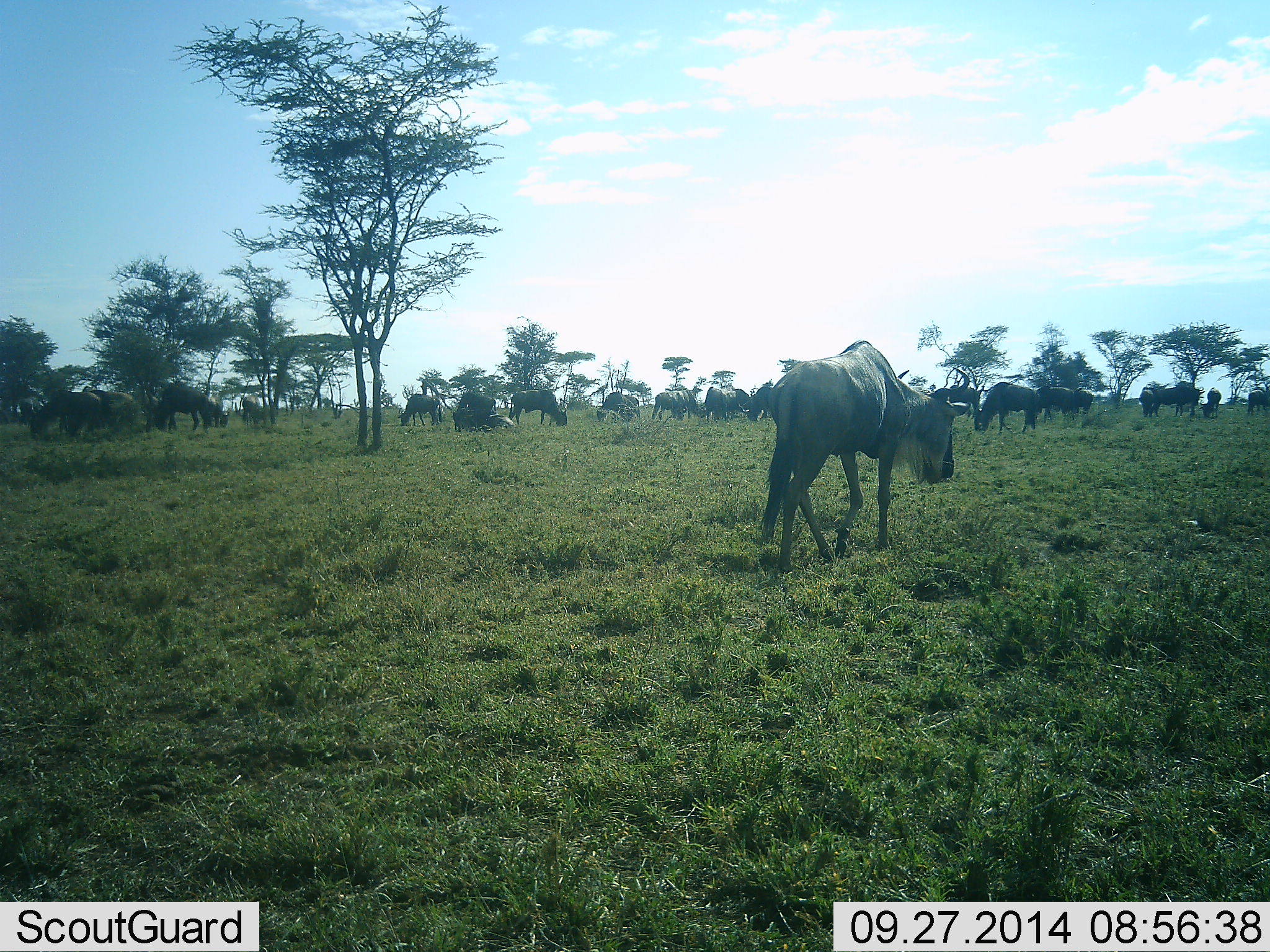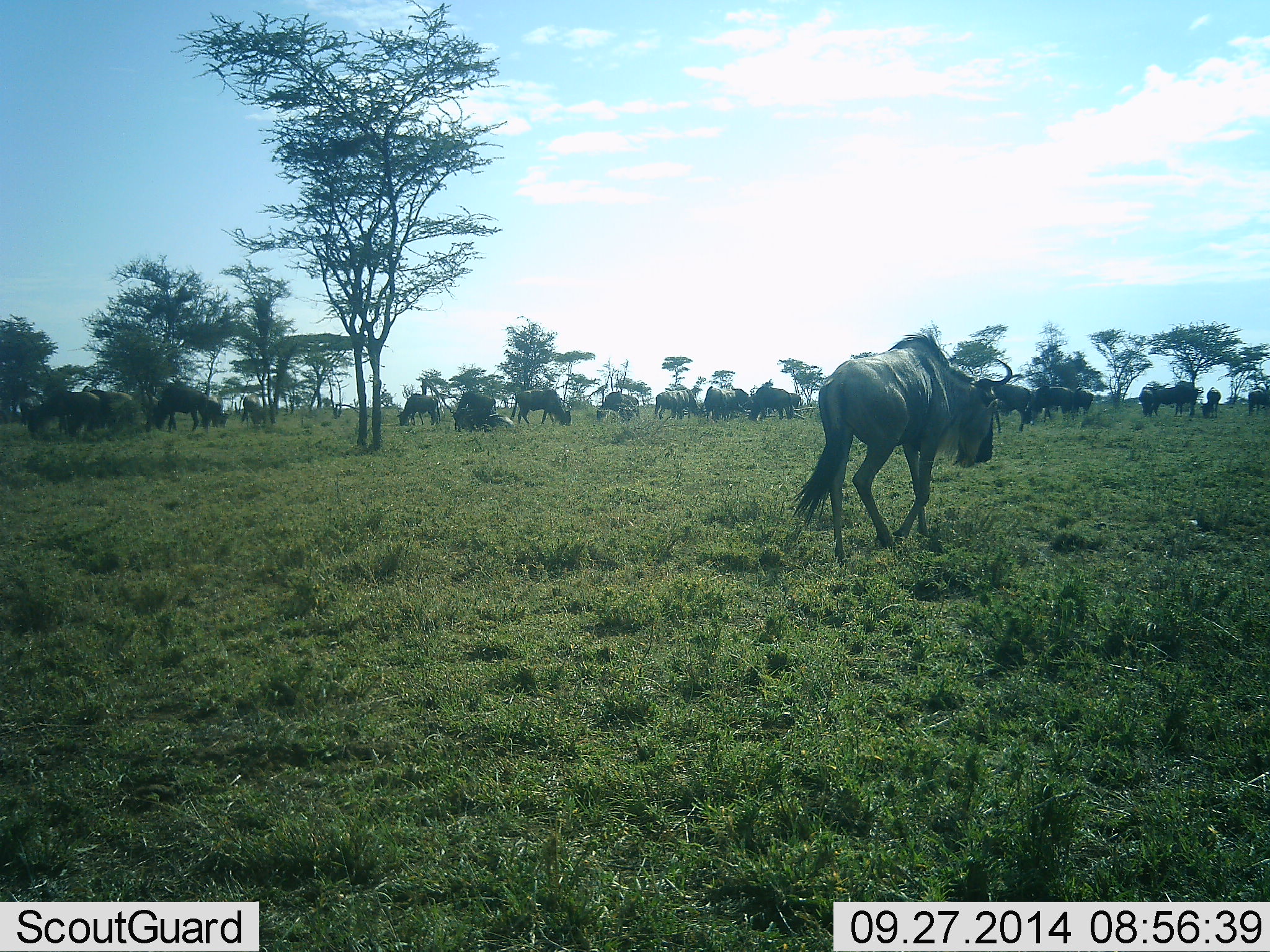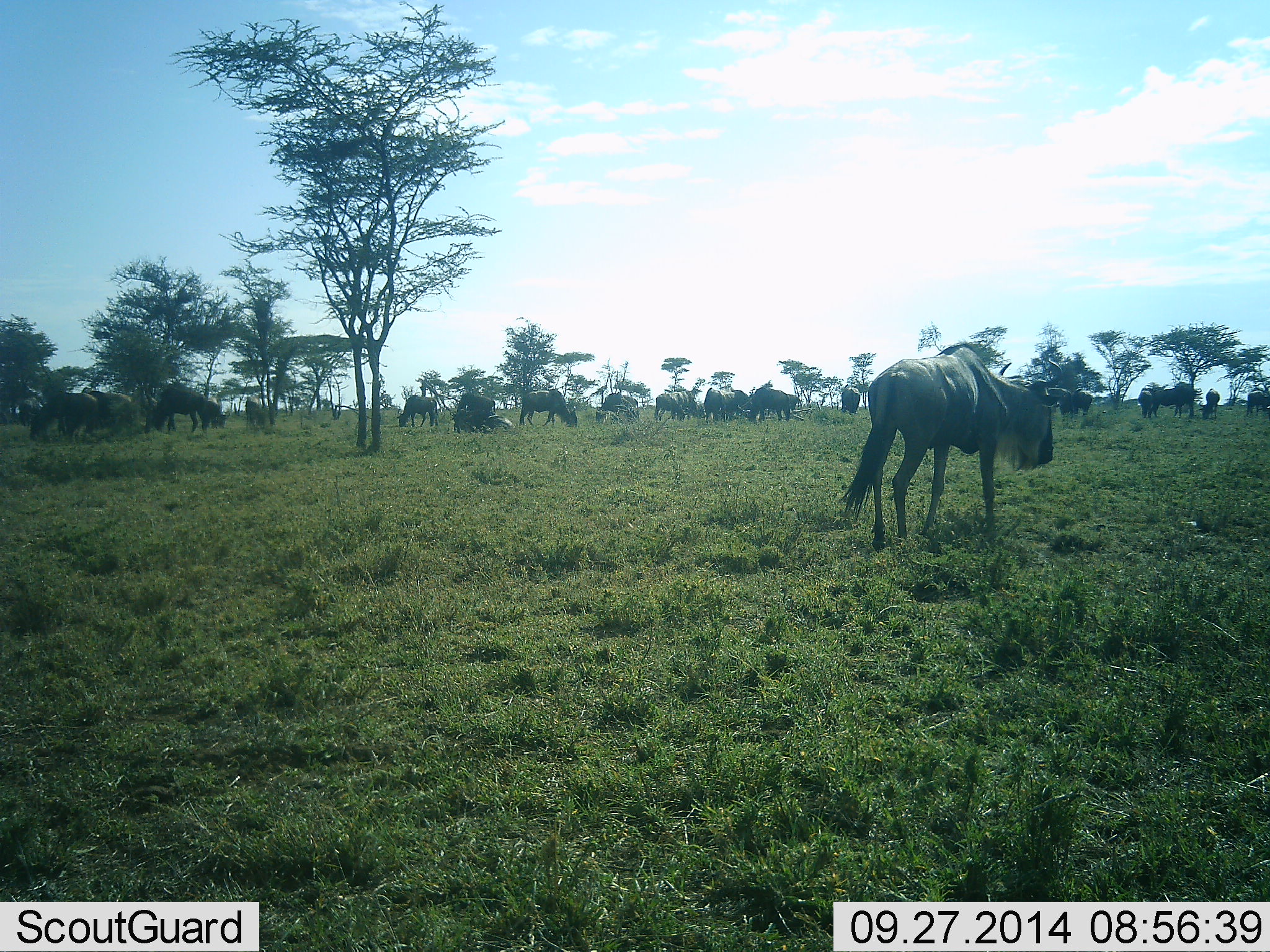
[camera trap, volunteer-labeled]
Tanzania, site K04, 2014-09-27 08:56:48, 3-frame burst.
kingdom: Animalia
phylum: Chordata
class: Mammalia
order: Artiodactyla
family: Bovidae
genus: Connochaetes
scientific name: Connochaetes taurinus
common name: blue wildebeest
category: wildebeest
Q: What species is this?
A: Wildebeest (blue wildebeest) (Connochaetes taurinus).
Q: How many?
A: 11-50.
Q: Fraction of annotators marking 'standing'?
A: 60%.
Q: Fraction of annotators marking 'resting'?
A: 50%.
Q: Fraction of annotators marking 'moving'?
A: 100%.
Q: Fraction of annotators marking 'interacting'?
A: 10%.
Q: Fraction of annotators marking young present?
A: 0%.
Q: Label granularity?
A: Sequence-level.